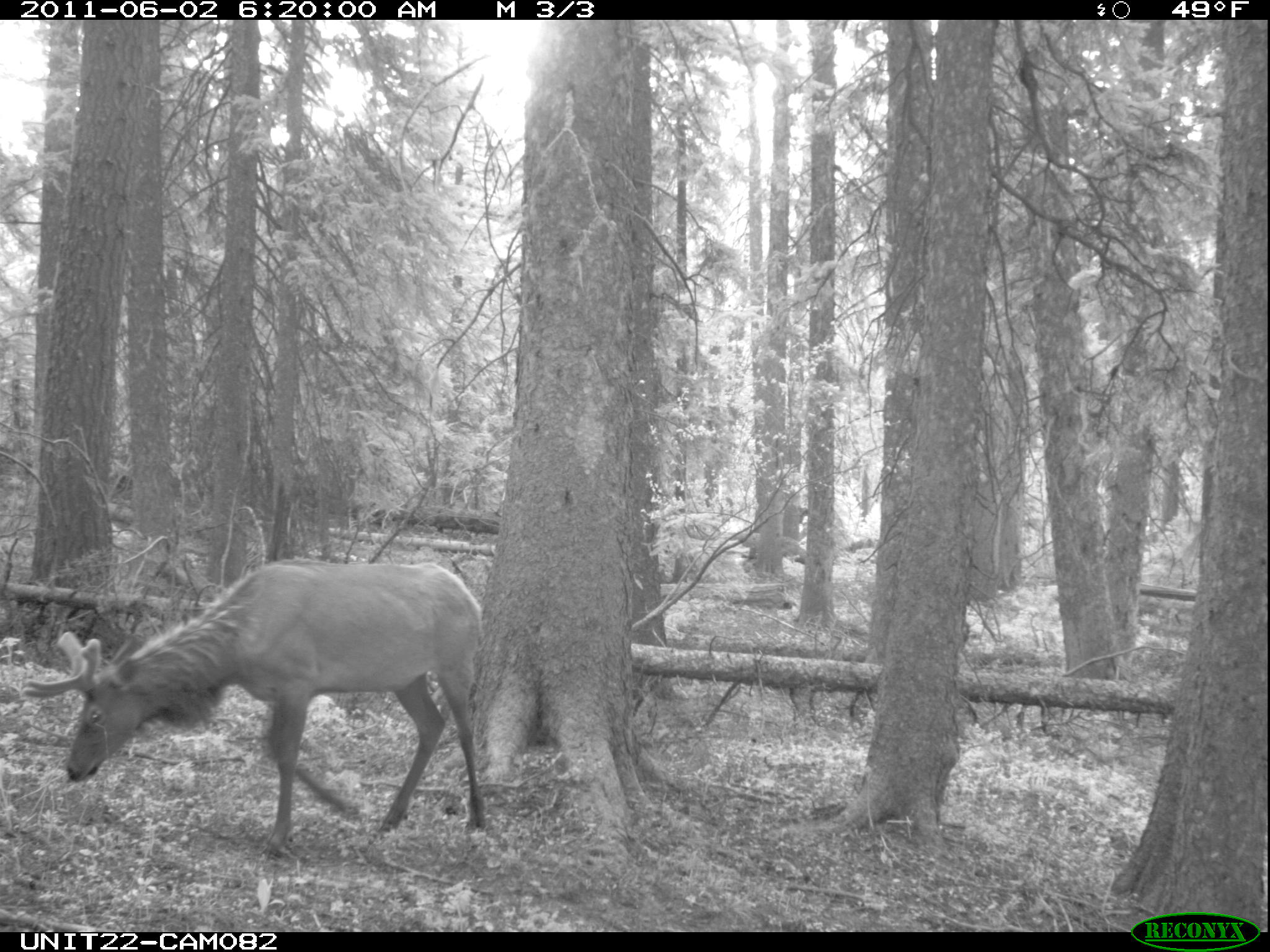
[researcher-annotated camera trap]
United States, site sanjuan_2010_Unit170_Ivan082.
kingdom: Animalia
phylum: Chordata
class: Mammalia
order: Artiodactyla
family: Cervidae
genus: Cervus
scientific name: Cervus elaphus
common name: red deer